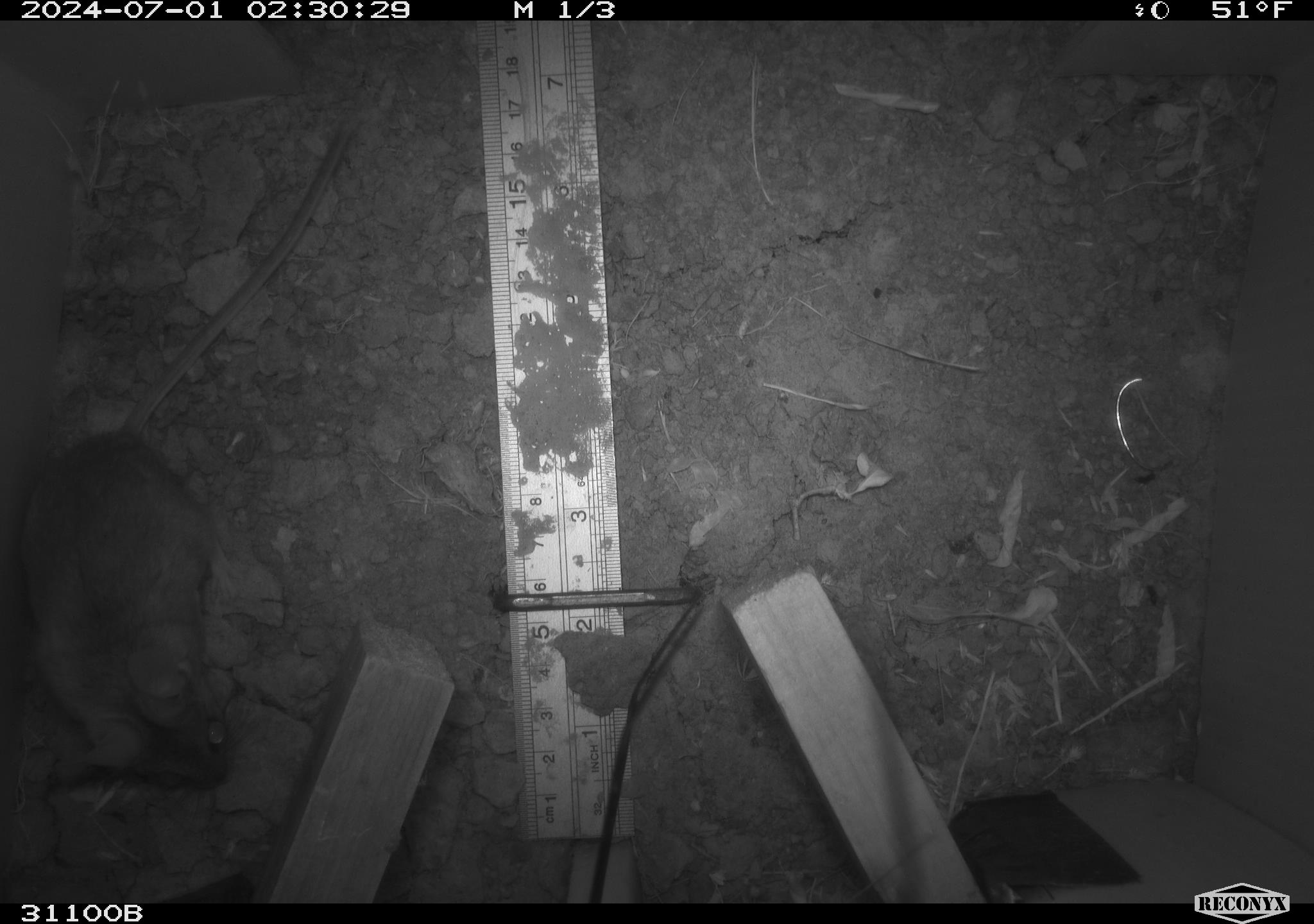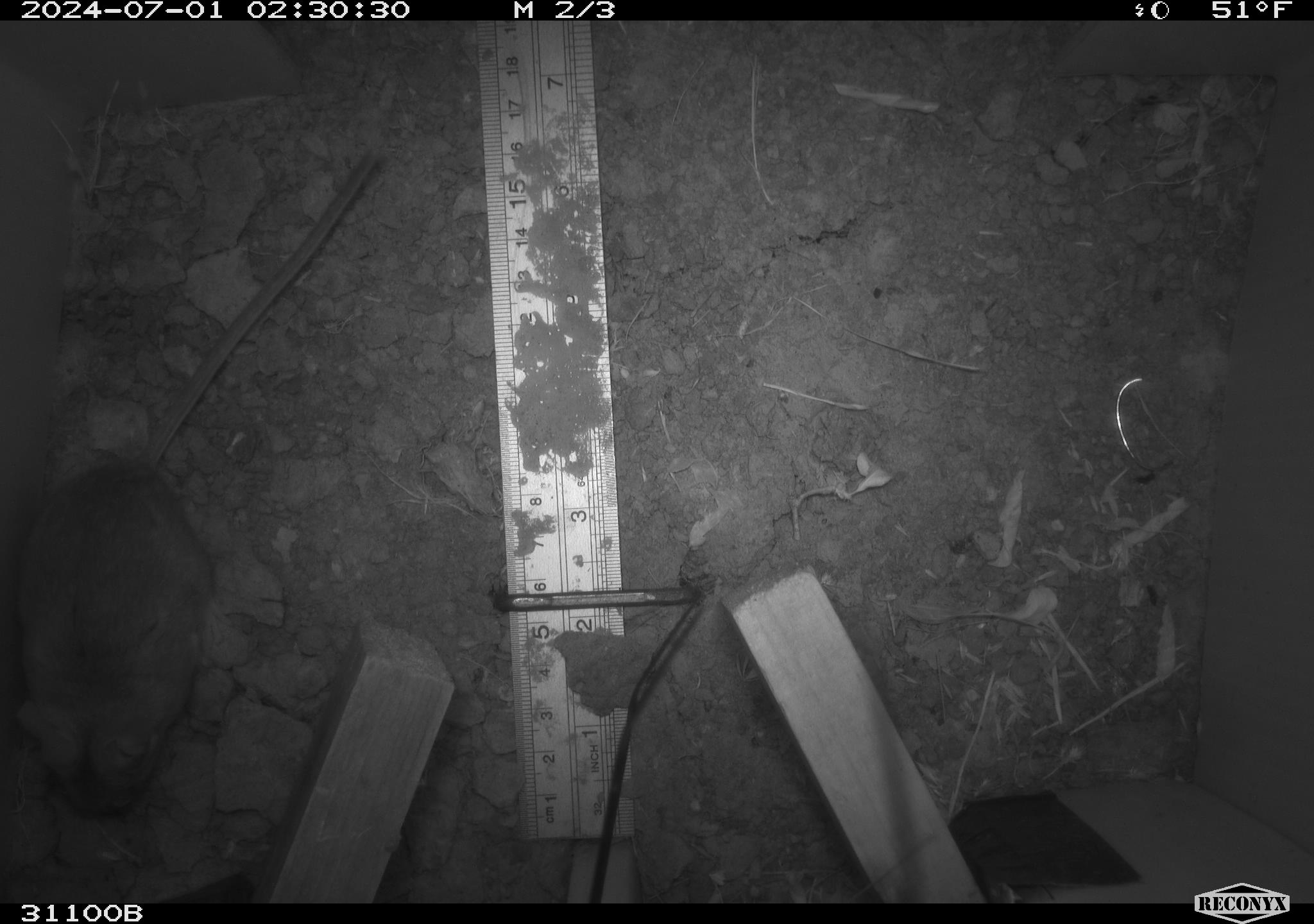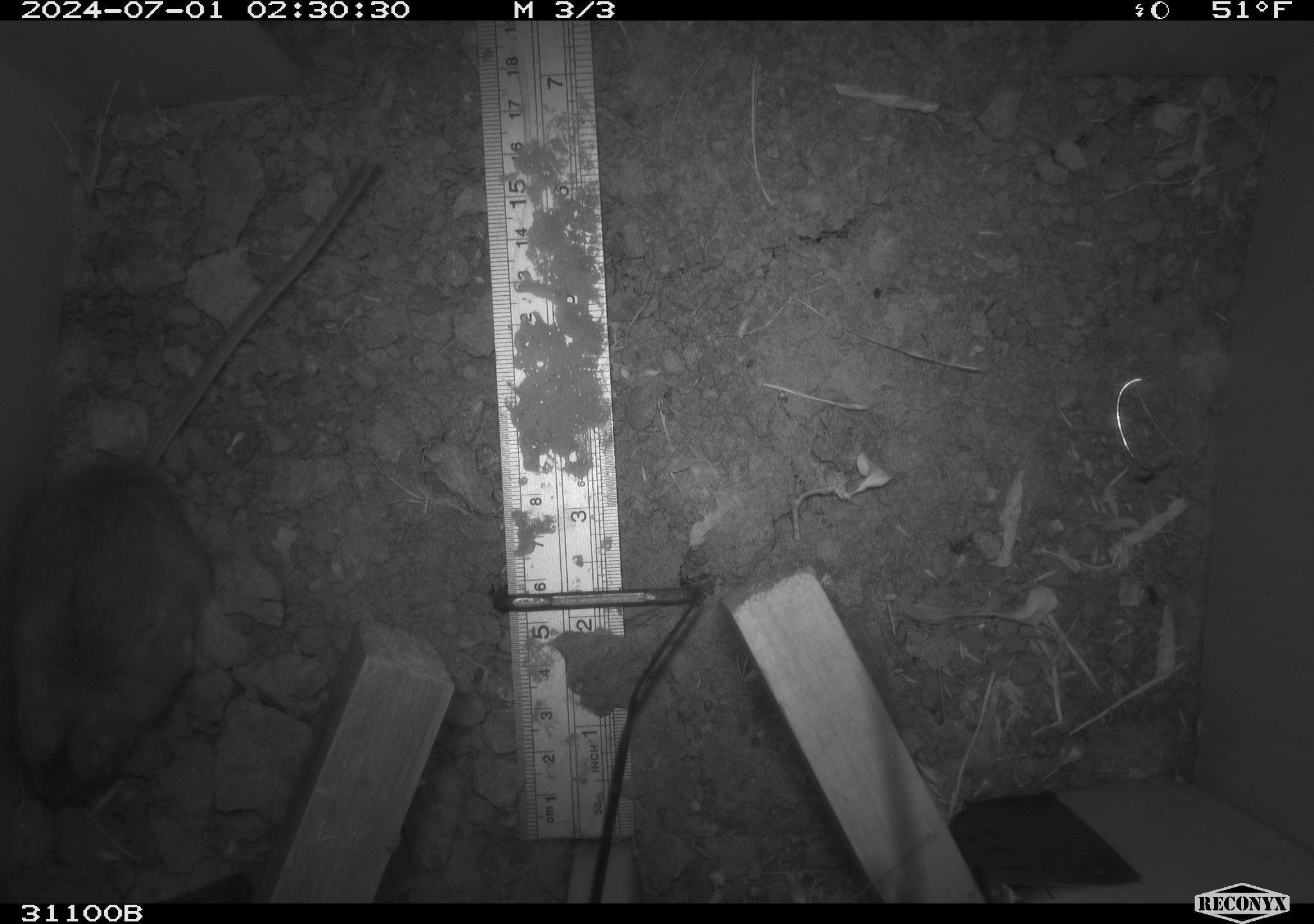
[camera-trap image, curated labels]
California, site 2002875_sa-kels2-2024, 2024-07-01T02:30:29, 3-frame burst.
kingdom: Animalia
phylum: Chordata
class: Mammalia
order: Rodentia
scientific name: Rodentia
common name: rodent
Rodent (Rodentia).